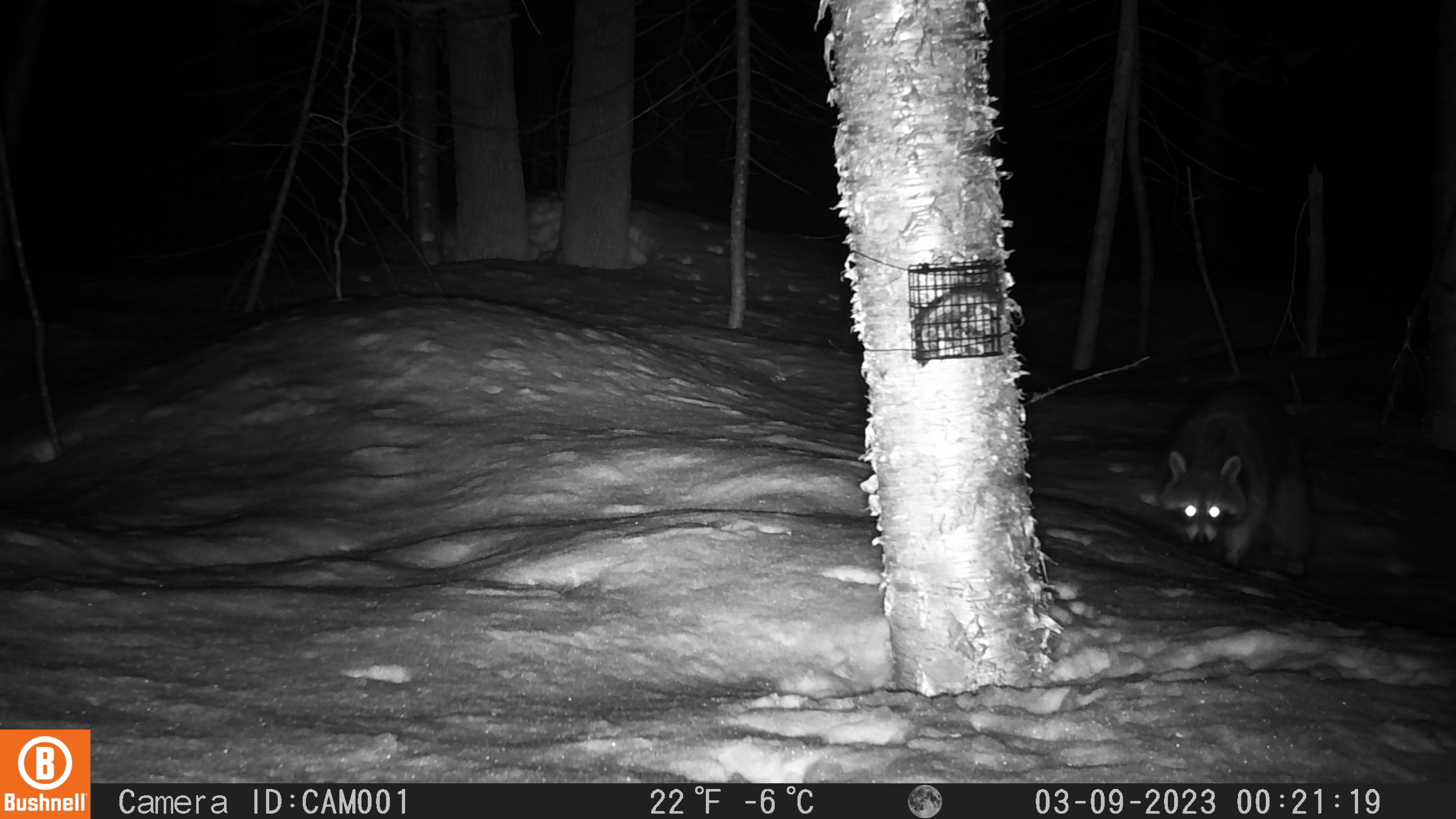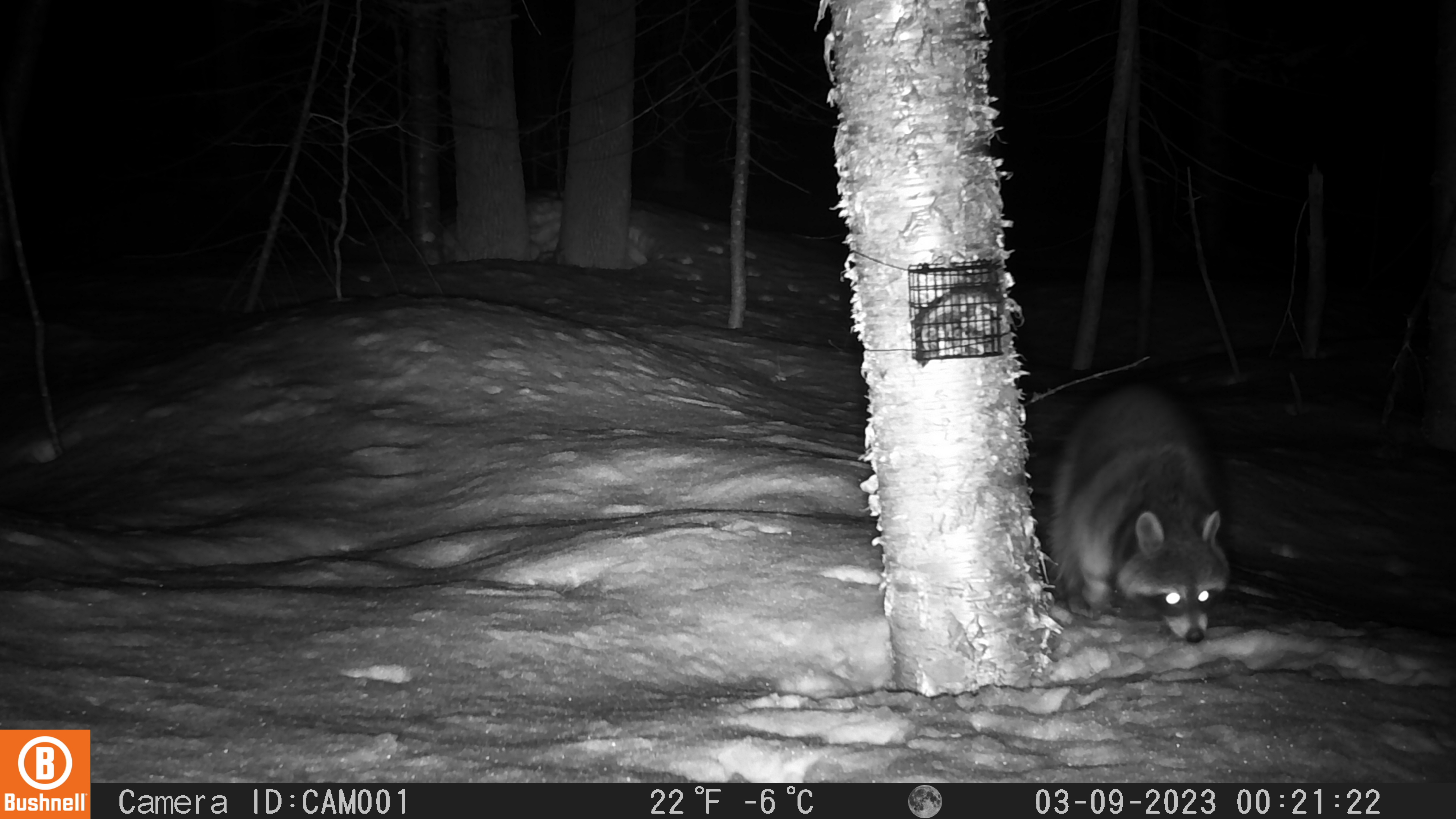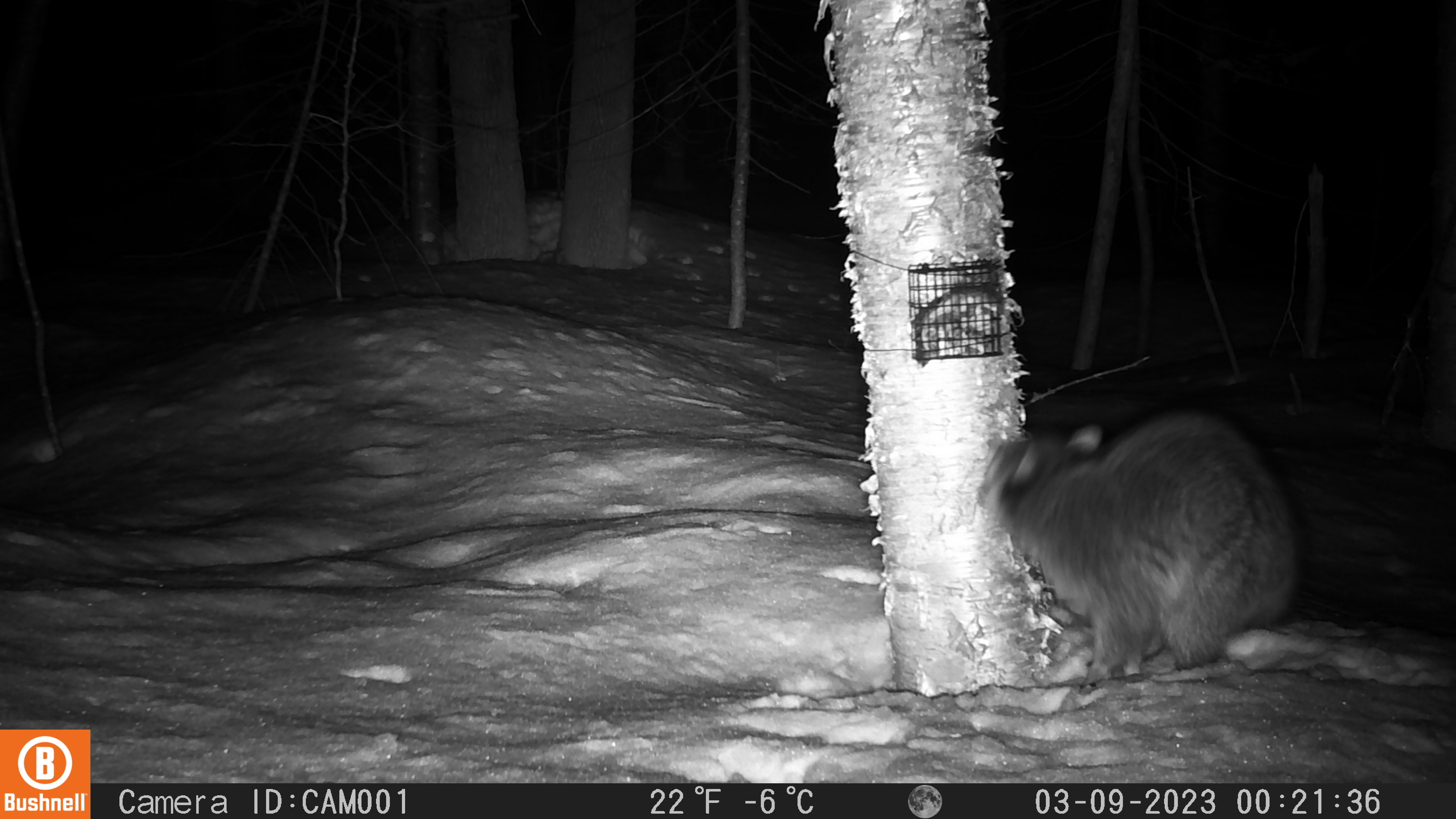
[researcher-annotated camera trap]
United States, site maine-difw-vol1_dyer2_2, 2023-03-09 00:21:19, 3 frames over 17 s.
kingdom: Animalia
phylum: Chordata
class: Mammalia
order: Carnivora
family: Procyonidae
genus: Procyon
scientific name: Procyon lotor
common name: raccoon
Raccoon (Procyon lotor).